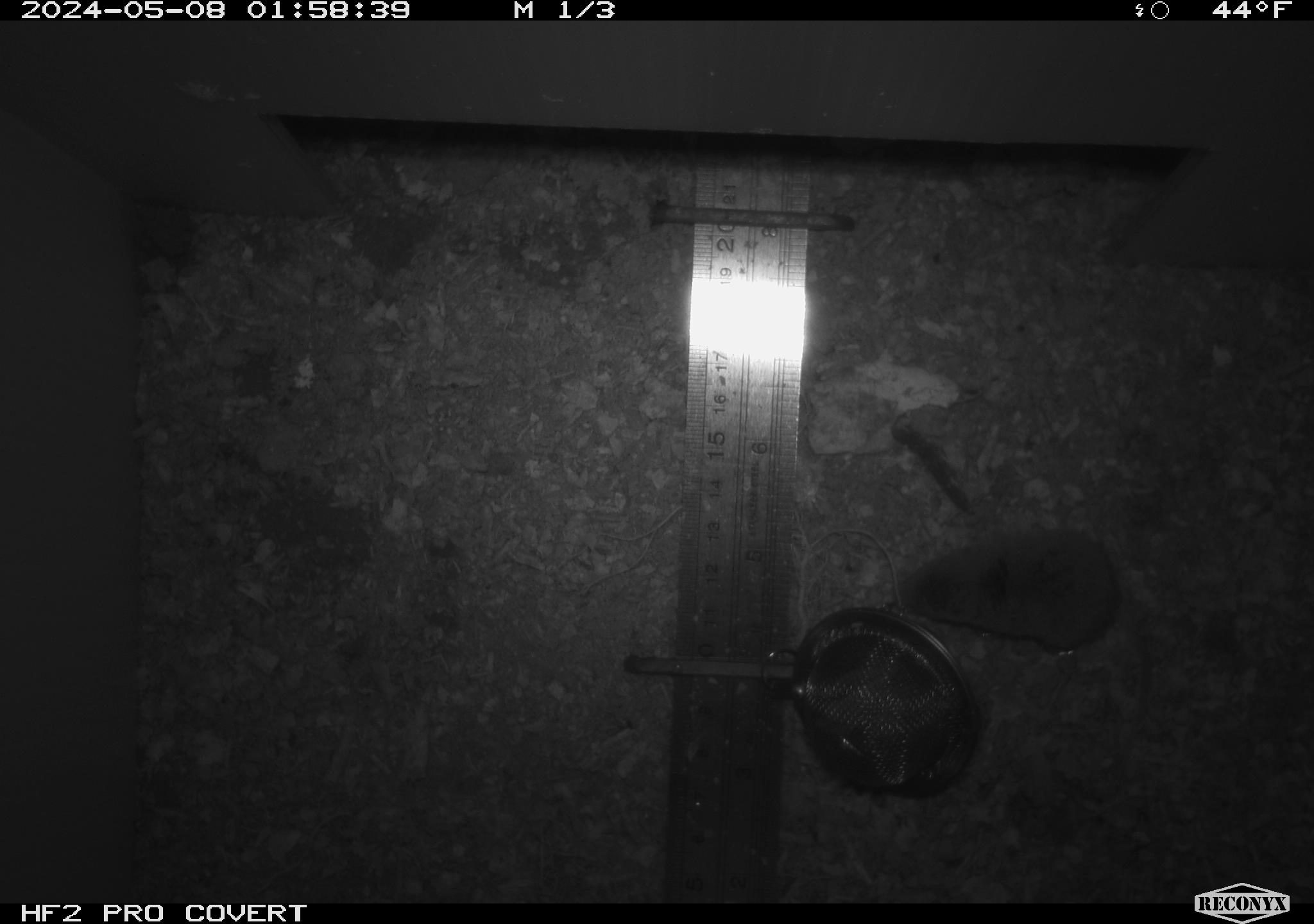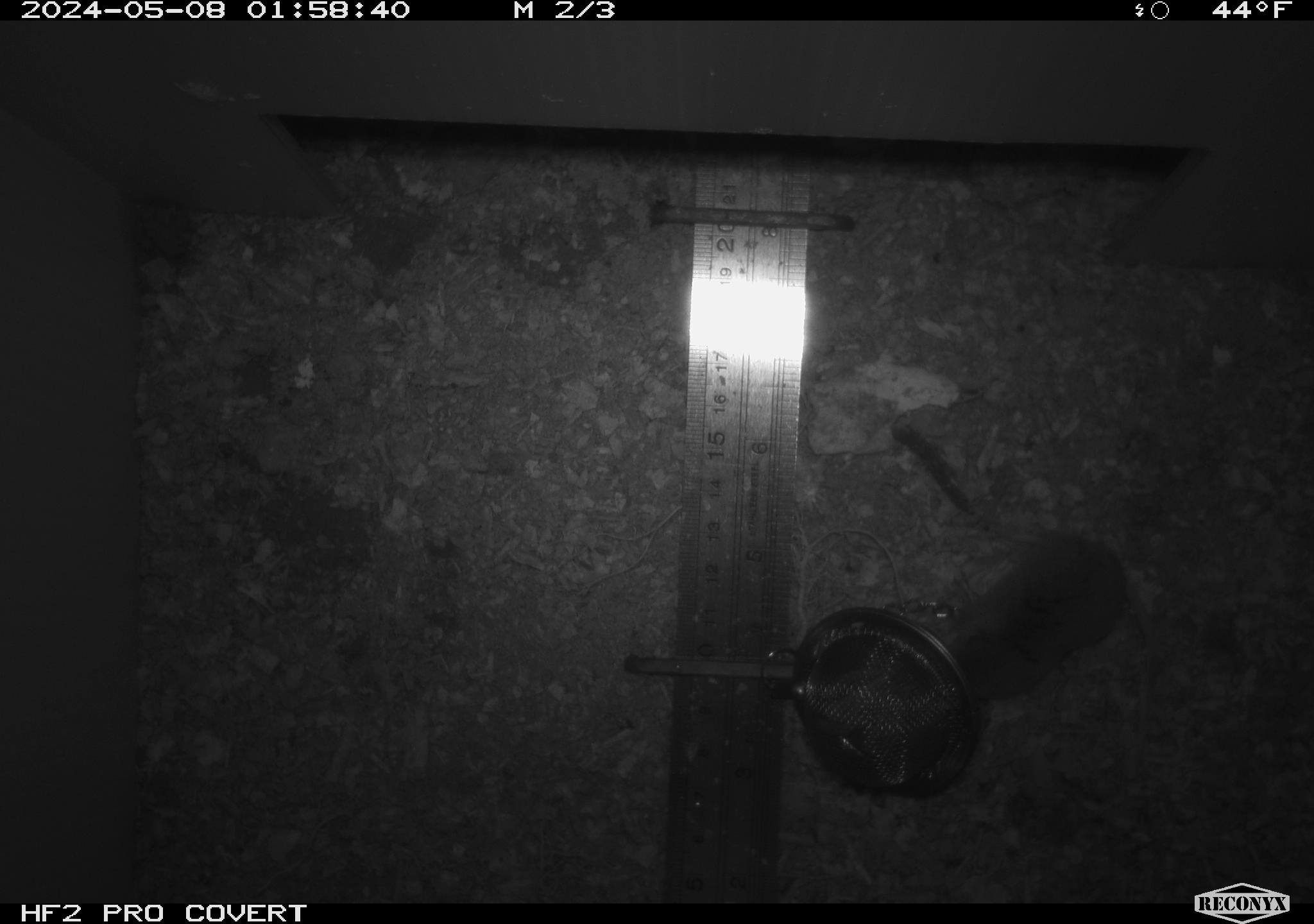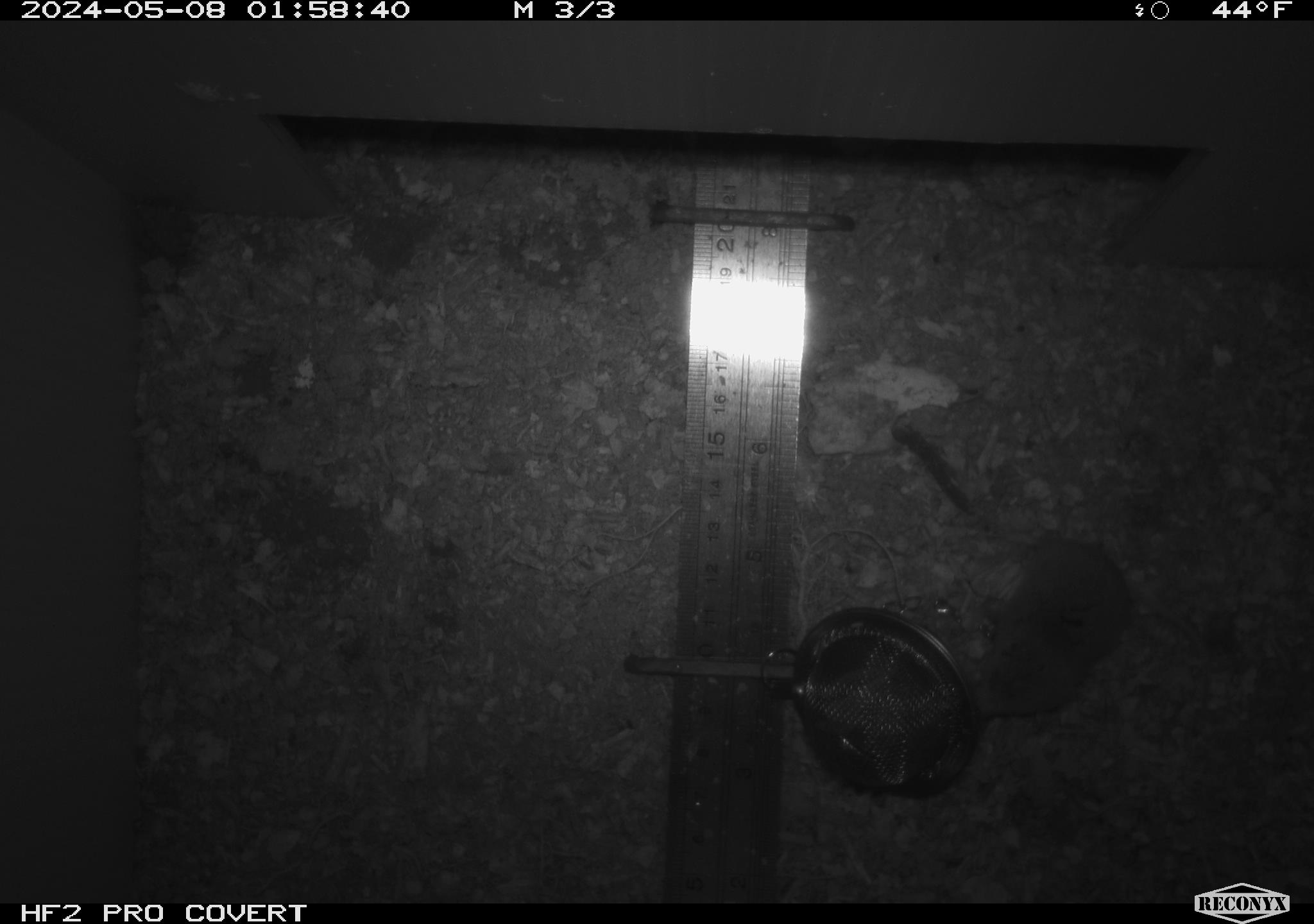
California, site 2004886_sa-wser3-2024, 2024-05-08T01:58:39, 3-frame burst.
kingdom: Animalia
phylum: Chordata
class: Mammalia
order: Eulipotyphla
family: Soricidae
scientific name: Soricidae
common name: shrews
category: soricidae family